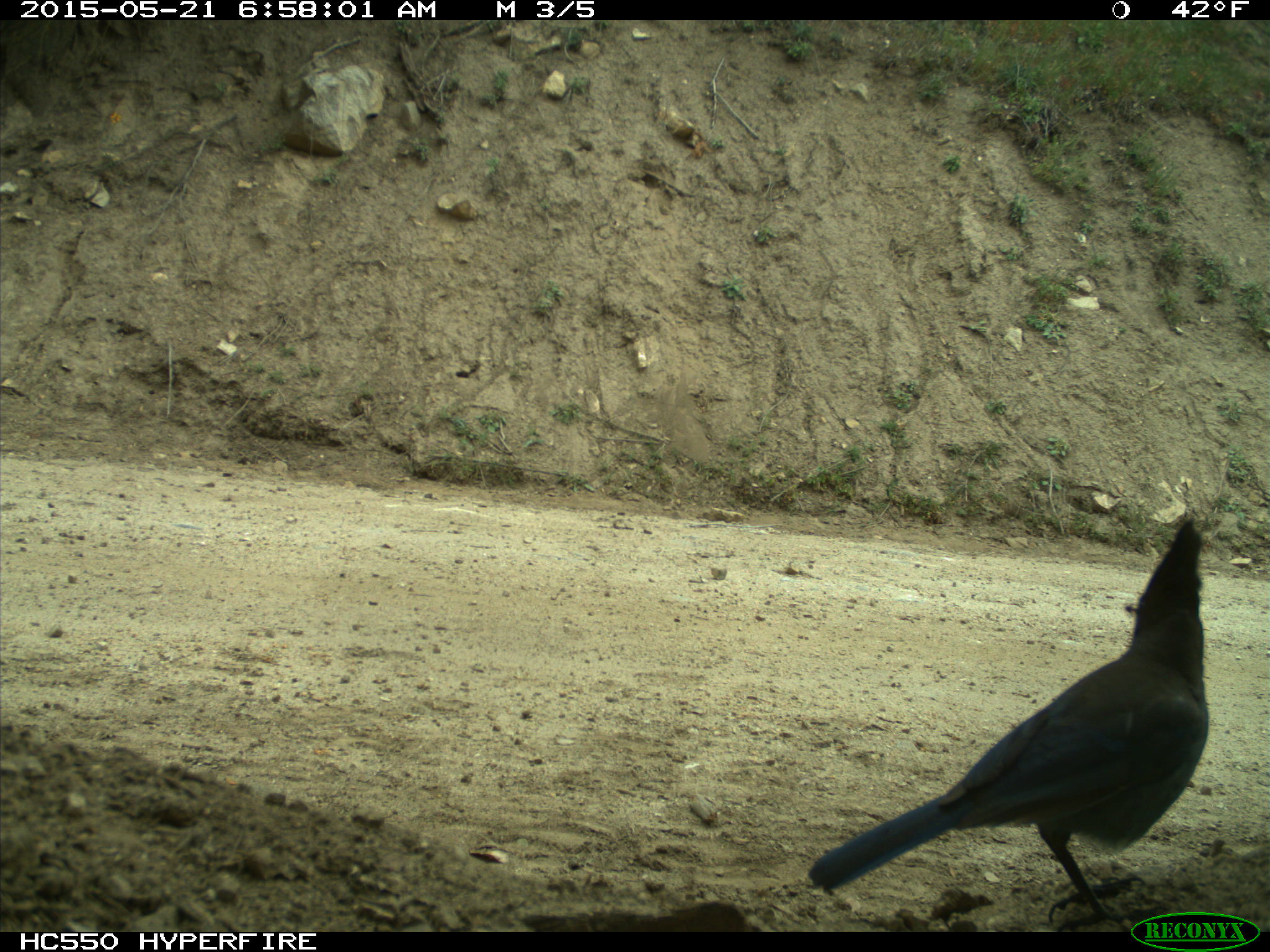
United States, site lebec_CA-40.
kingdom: Animalia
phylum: Chordata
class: Aves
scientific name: Aves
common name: birds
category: unidentified bird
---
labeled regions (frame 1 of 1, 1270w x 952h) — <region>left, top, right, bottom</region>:
animal: <region>809, 514, 1210, 932</region>